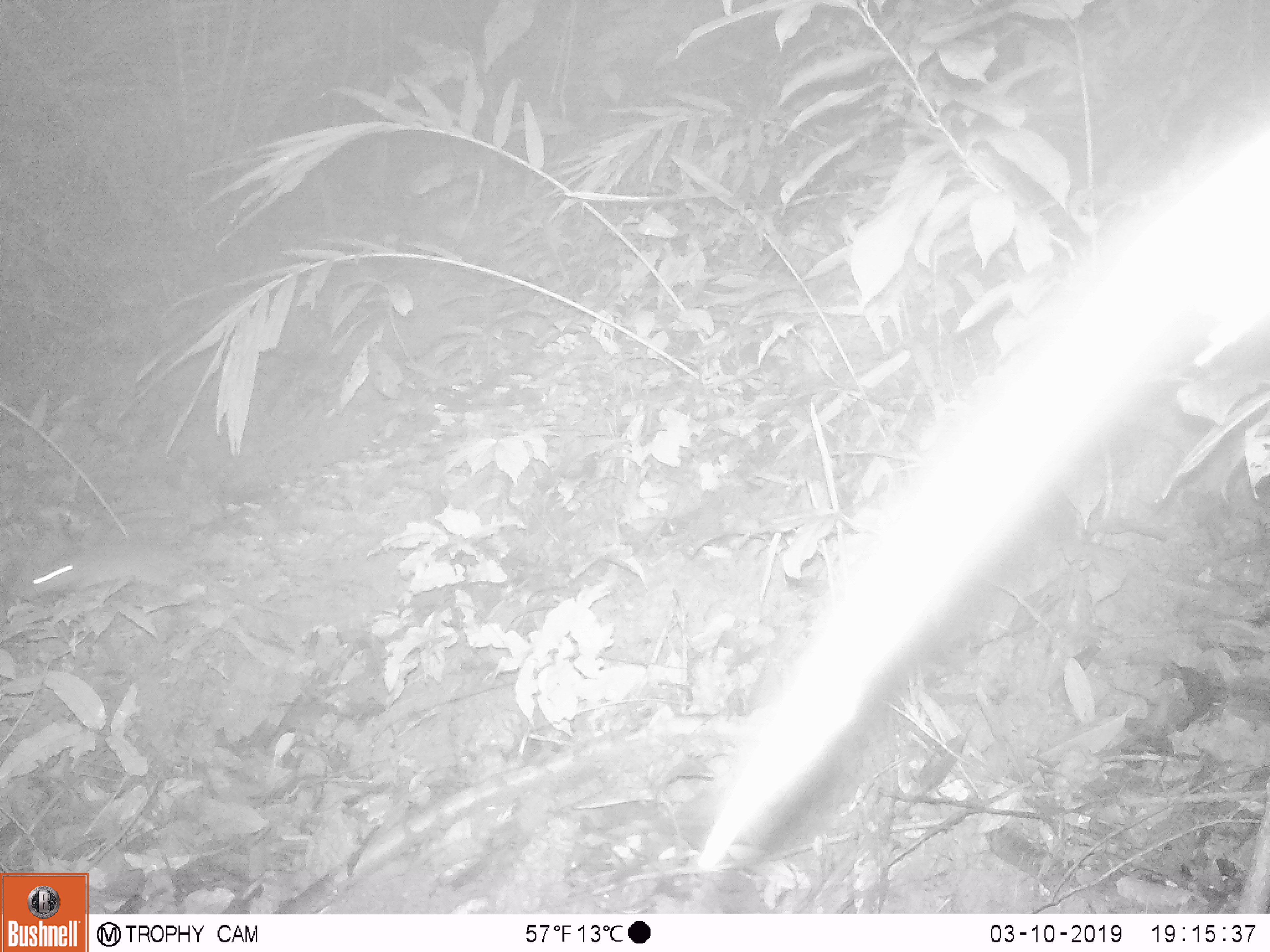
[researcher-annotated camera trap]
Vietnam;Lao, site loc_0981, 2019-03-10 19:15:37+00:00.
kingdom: Animalia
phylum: Chordata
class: Mammalia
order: Rodentia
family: Muridae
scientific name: Muridae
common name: old-world mice and rats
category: unidentified murid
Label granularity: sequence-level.